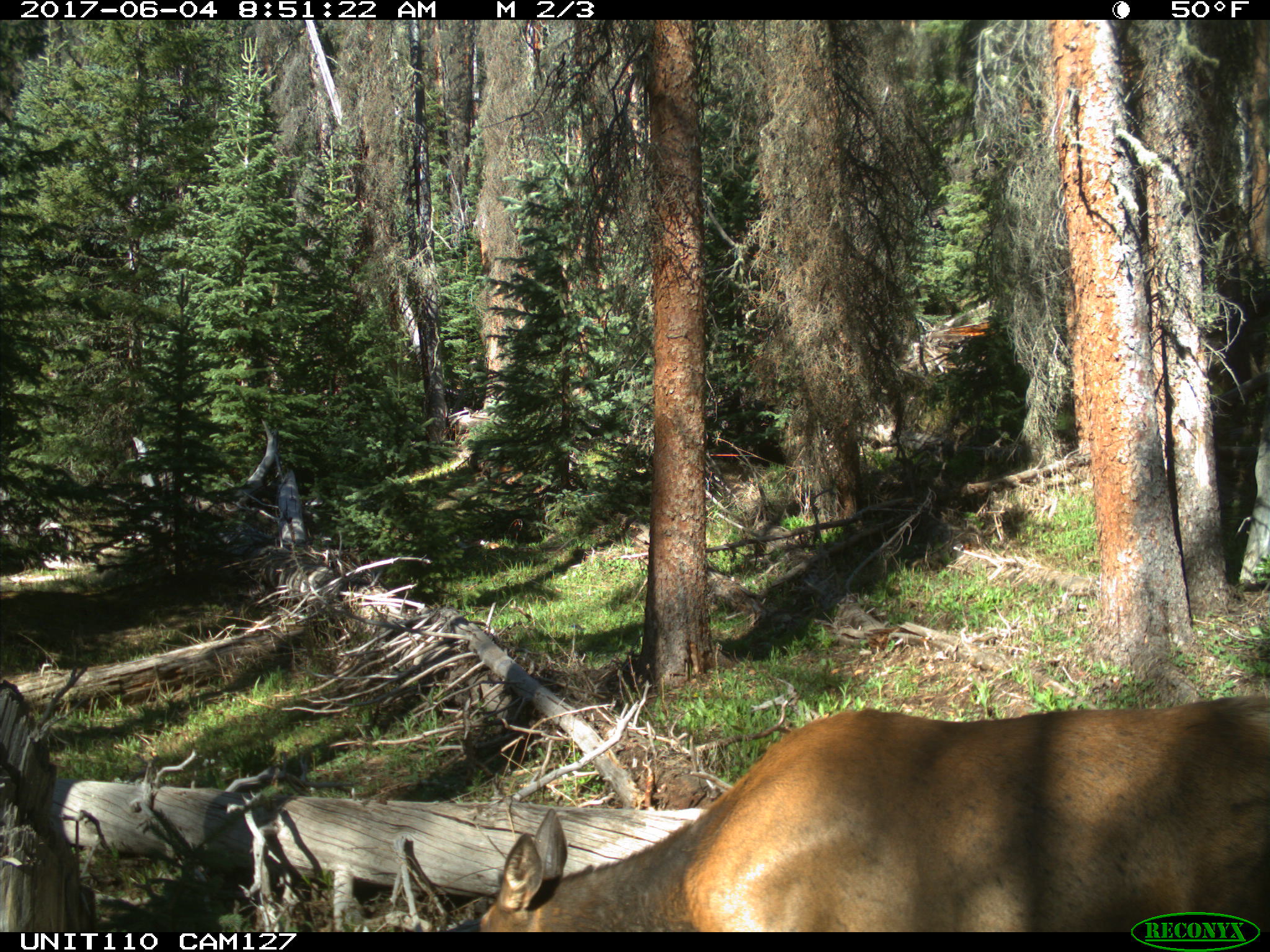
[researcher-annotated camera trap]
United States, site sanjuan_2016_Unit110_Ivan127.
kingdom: Animalia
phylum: Chordata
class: Mammalia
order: Artiodactyla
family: Cervidae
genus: Cervus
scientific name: Cervus elaphus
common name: red deer